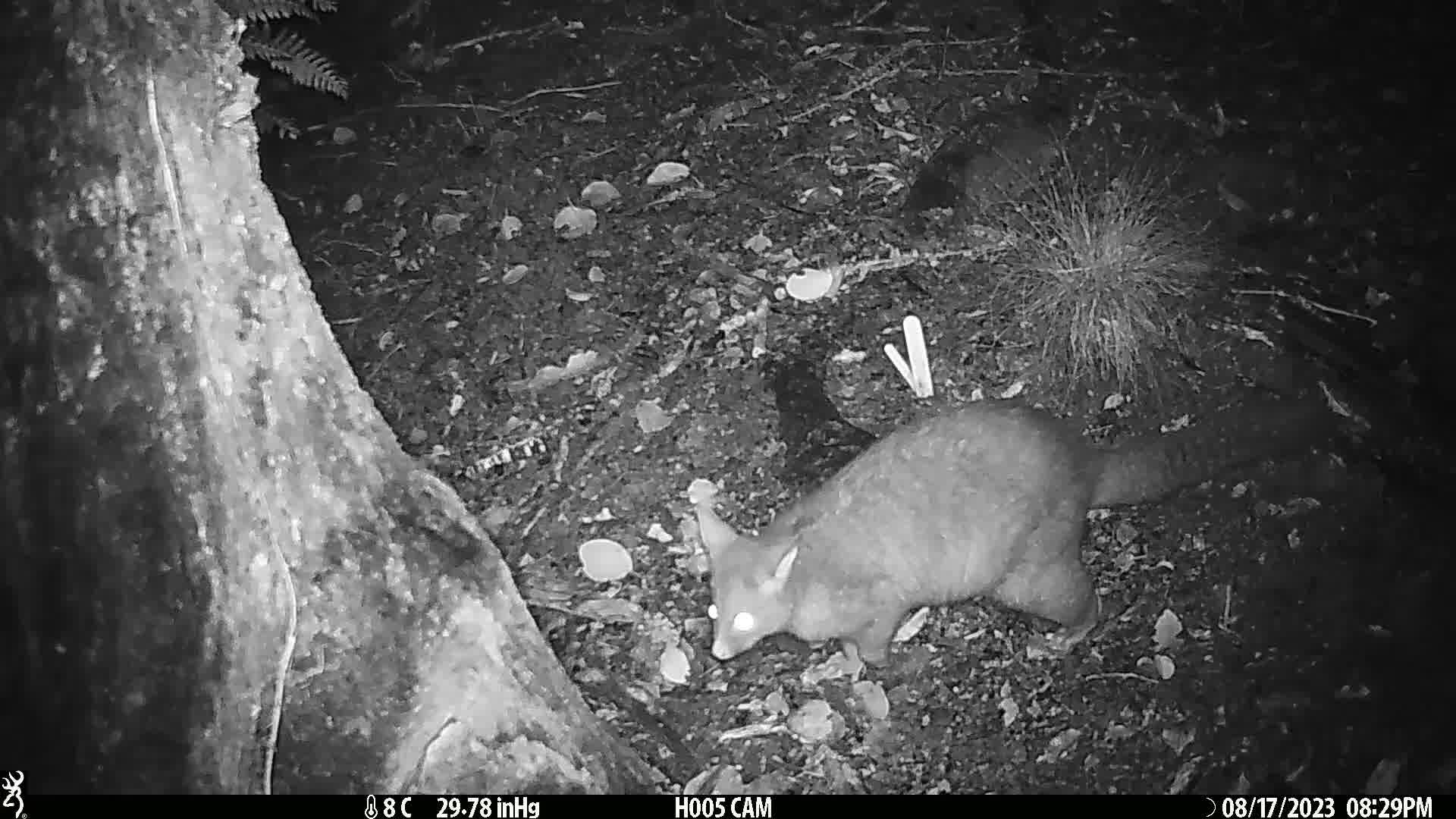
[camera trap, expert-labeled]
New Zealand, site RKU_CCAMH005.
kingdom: Animalia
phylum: Chordata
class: Mammalia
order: Diprotodontia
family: Phalangeridae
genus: Trichosurus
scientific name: Trichosurus vulpecula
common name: common brushtail possum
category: possum